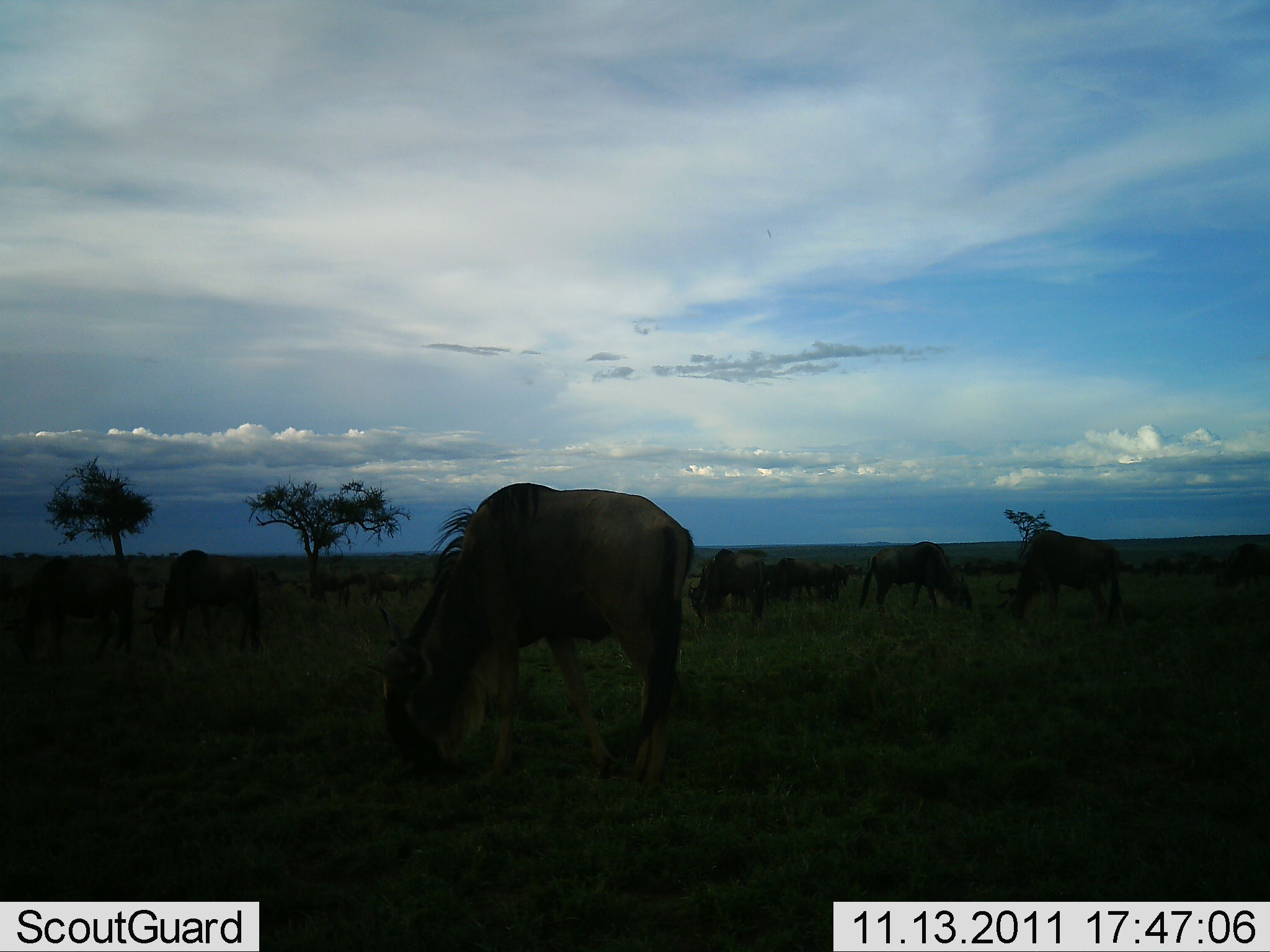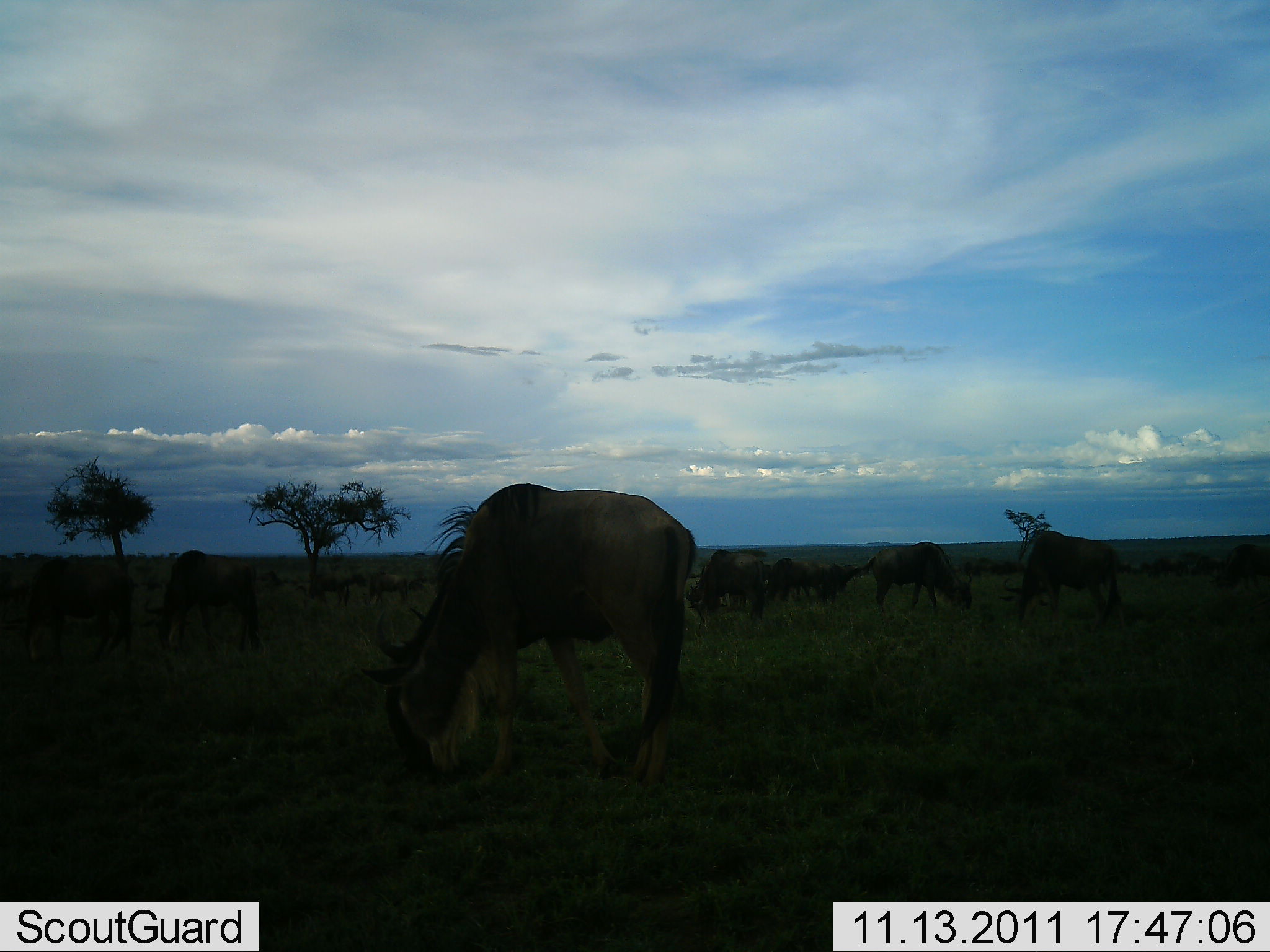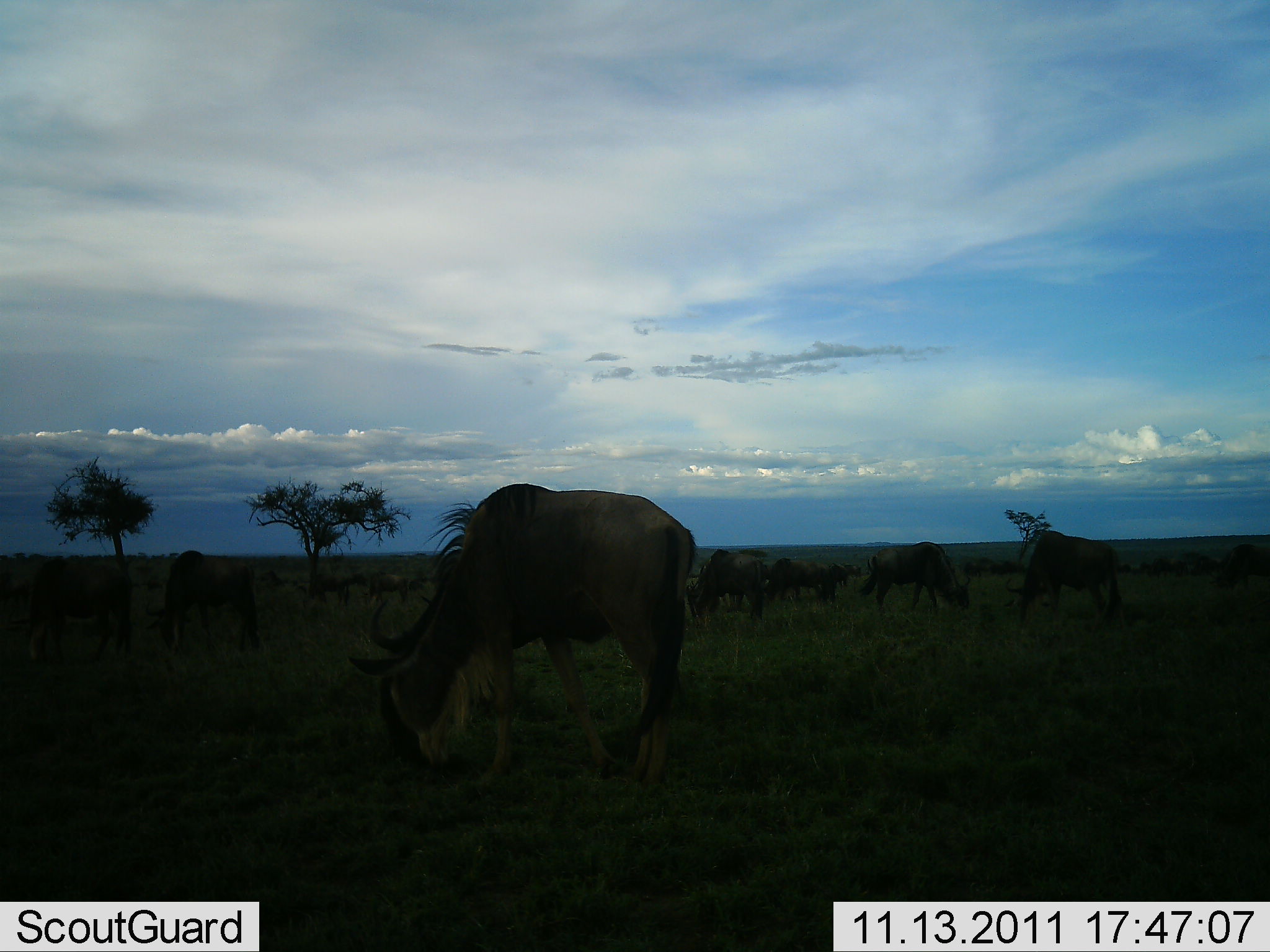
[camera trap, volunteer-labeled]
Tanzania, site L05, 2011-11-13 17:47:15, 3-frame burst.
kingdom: Animalia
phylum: Chordata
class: Mammalia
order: Artiodactyla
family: Bovidae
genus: Connochaetes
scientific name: Connochaetes taurinus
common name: blue wildebeest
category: wildebeest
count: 10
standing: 50%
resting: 0%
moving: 17%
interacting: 8%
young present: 0%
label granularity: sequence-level